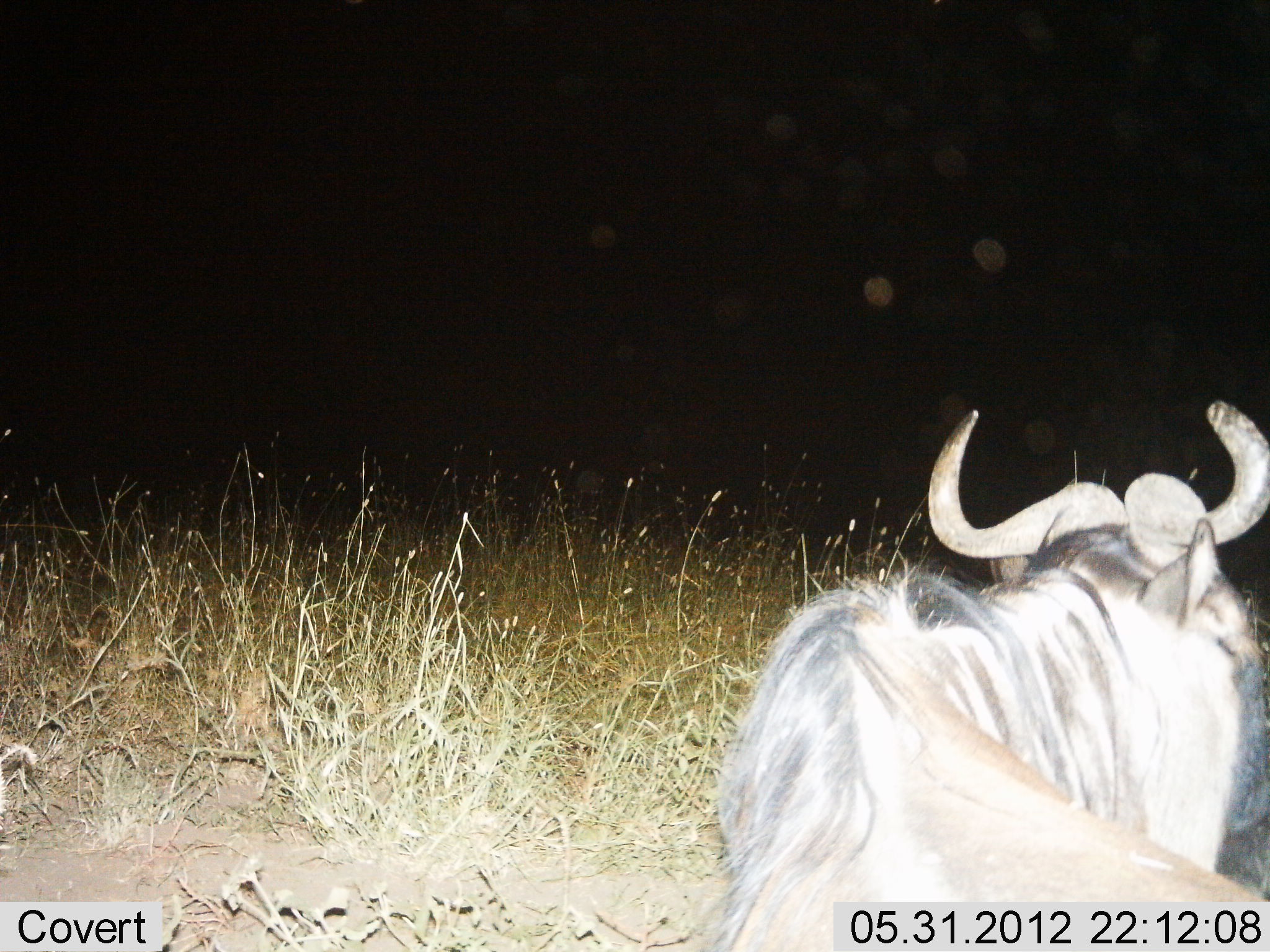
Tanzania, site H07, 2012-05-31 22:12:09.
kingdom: Animalia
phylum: Chordata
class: Mammalia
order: Artiodactyla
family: Bovidae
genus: Connochaetes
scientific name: Connochaetes taurinus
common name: blue wildebeest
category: wildebeest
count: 1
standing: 40%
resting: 30%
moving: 30%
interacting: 0%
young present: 0%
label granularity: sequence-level